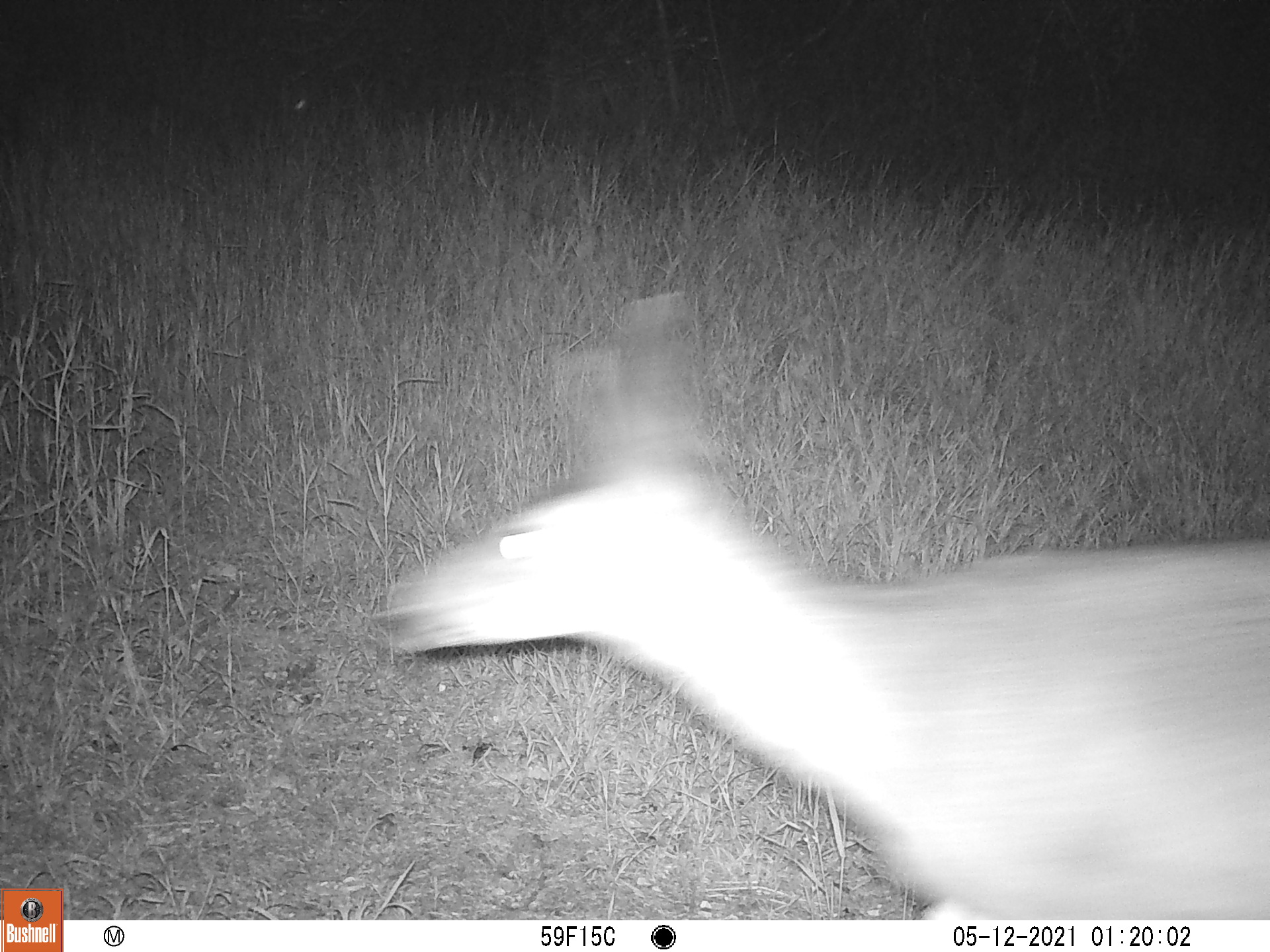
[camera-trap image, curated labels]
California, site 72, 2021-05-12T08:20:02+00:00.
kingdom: Animalia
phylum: Chordata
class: Mammalia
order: Artiodactyla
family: Cervidae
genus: Odocoileus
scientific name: Odocoileus hemionus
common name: mule deer